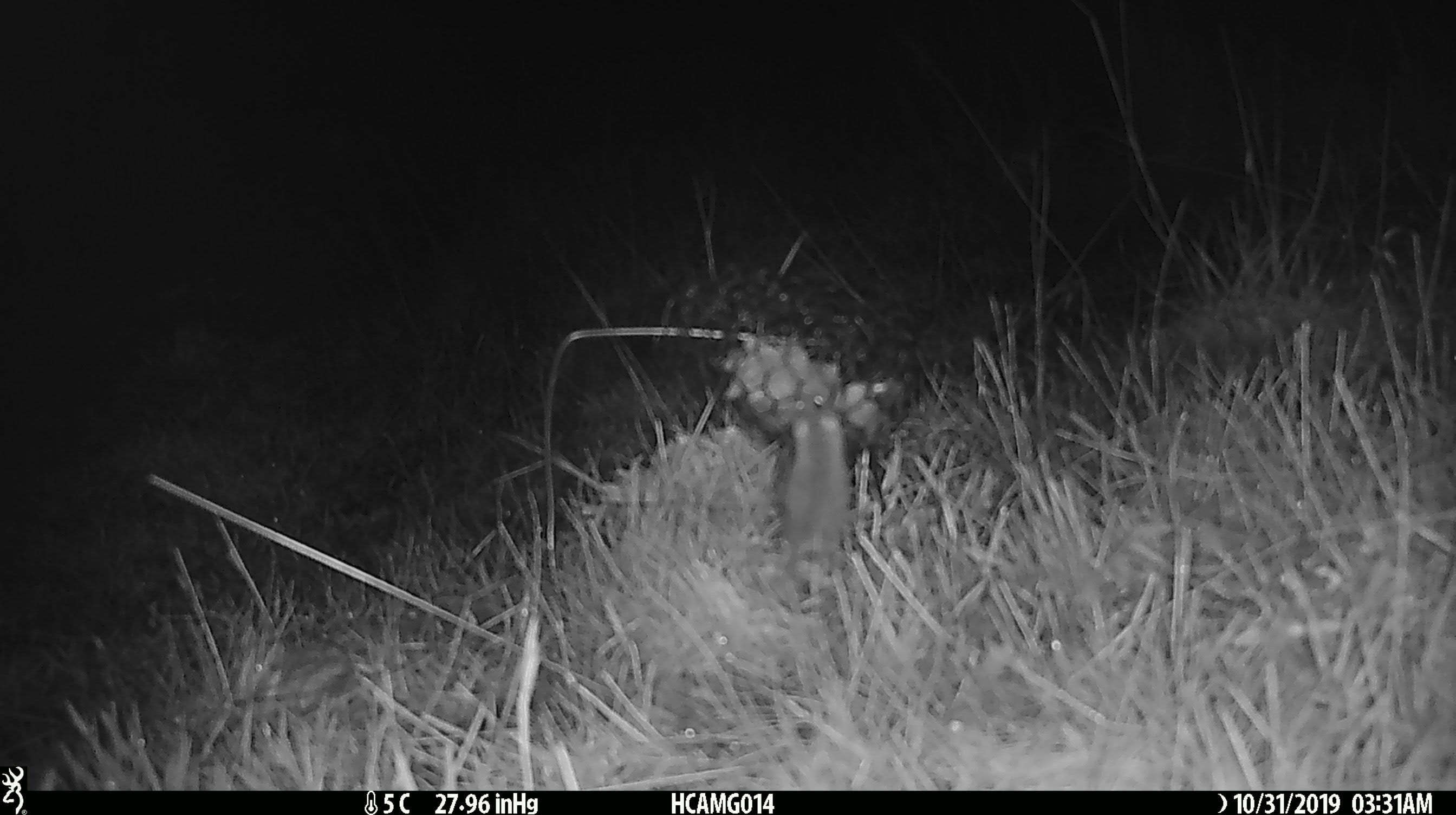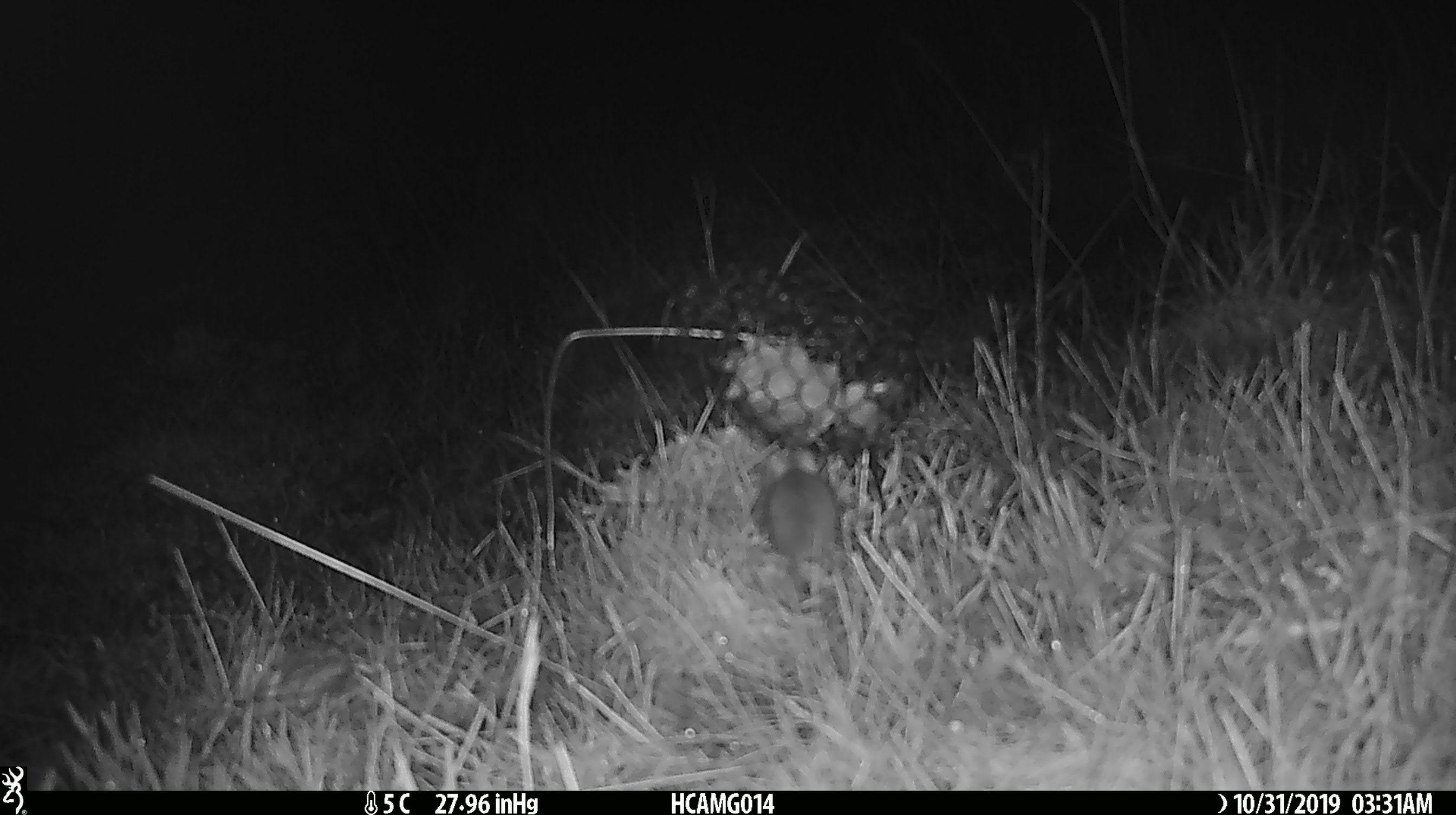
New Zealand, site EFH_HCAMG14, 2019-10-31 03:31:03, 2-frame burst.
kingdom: Animalia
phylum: Chordata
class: Mammalia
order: Rodentia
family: Muridae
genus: Mus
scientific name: Mus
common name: mouse